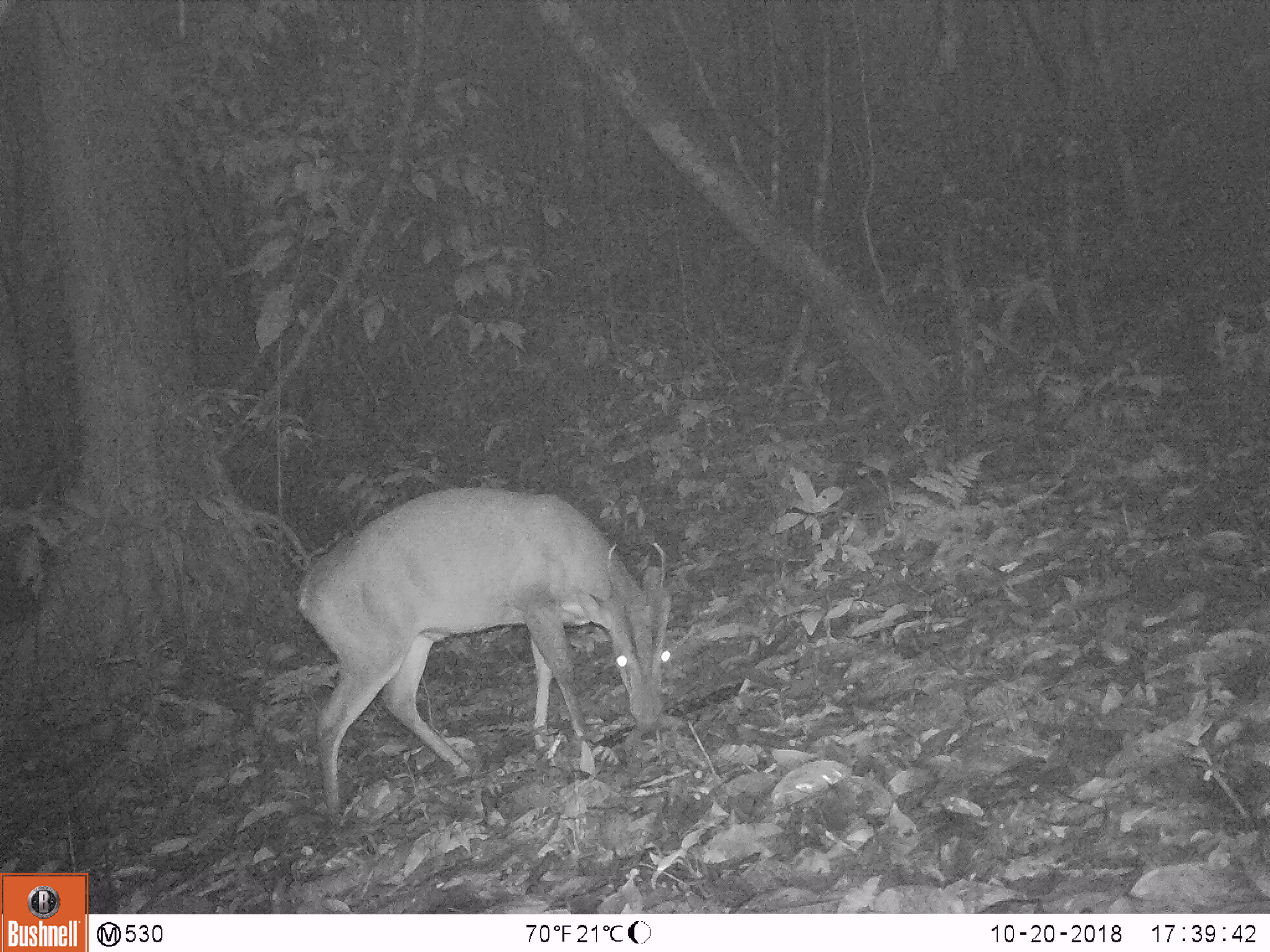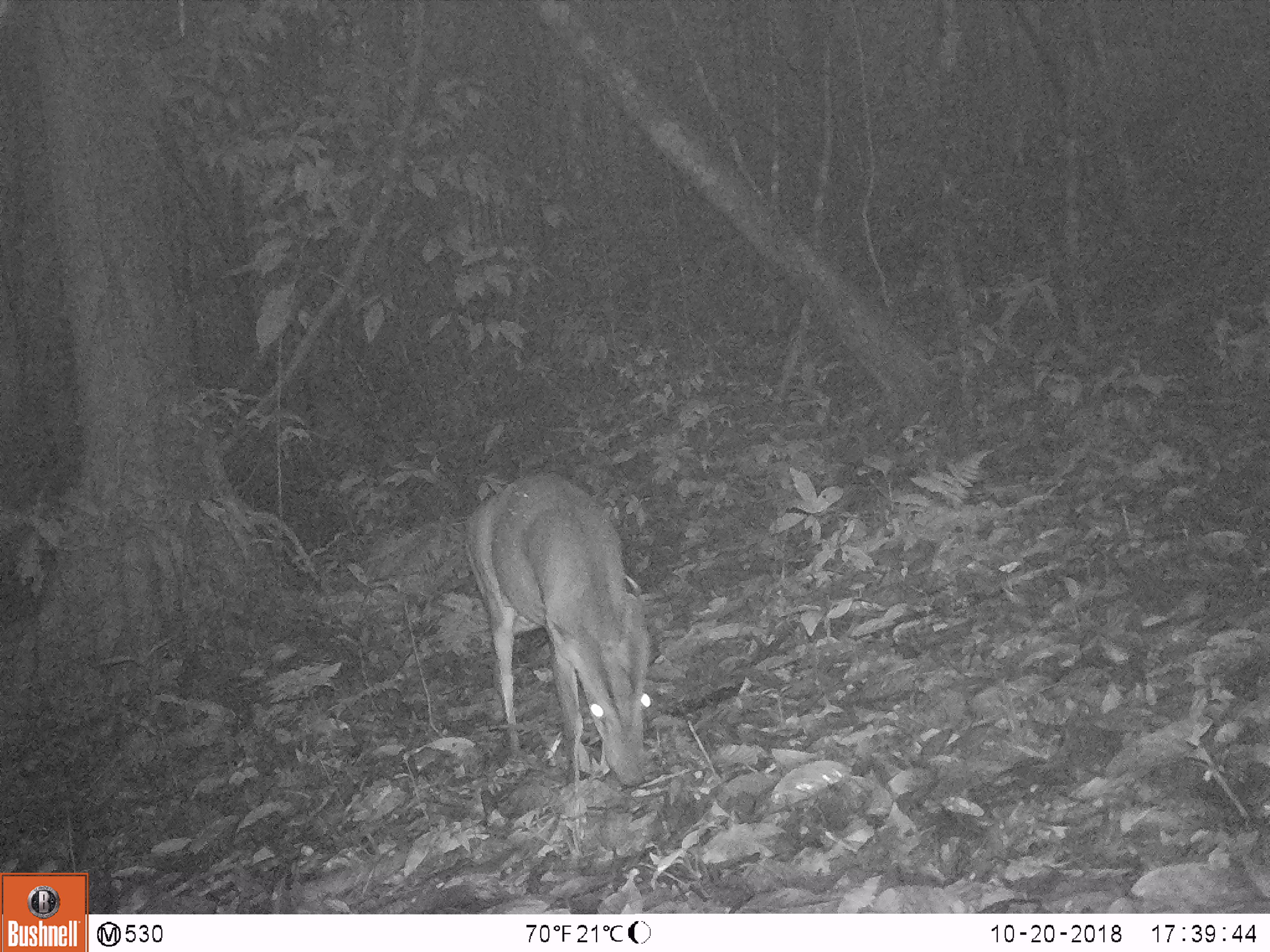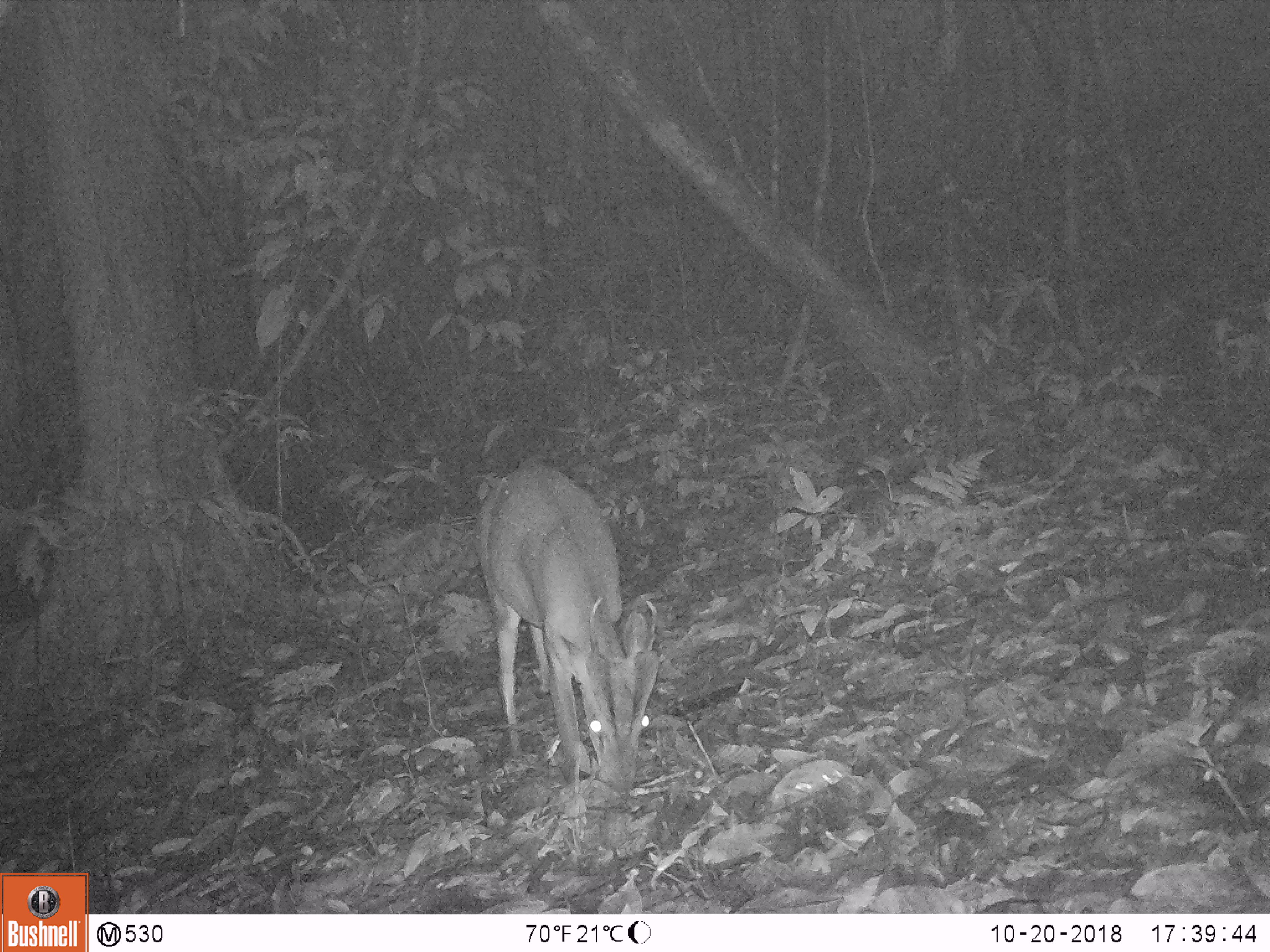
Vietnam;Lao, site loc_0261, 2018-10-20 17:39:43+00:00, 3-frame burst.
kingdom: Animalia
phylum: Chordata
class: Mammalia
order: Artiodactyla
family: Cervidae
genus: Muntiacus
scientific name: Muntiacus vuquangensis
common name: large-antlered muntjac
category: large antlered muntjac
Large antlered muntjac (large-antlered muntjac) (Muntiacus vuquangensis). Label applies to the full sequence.